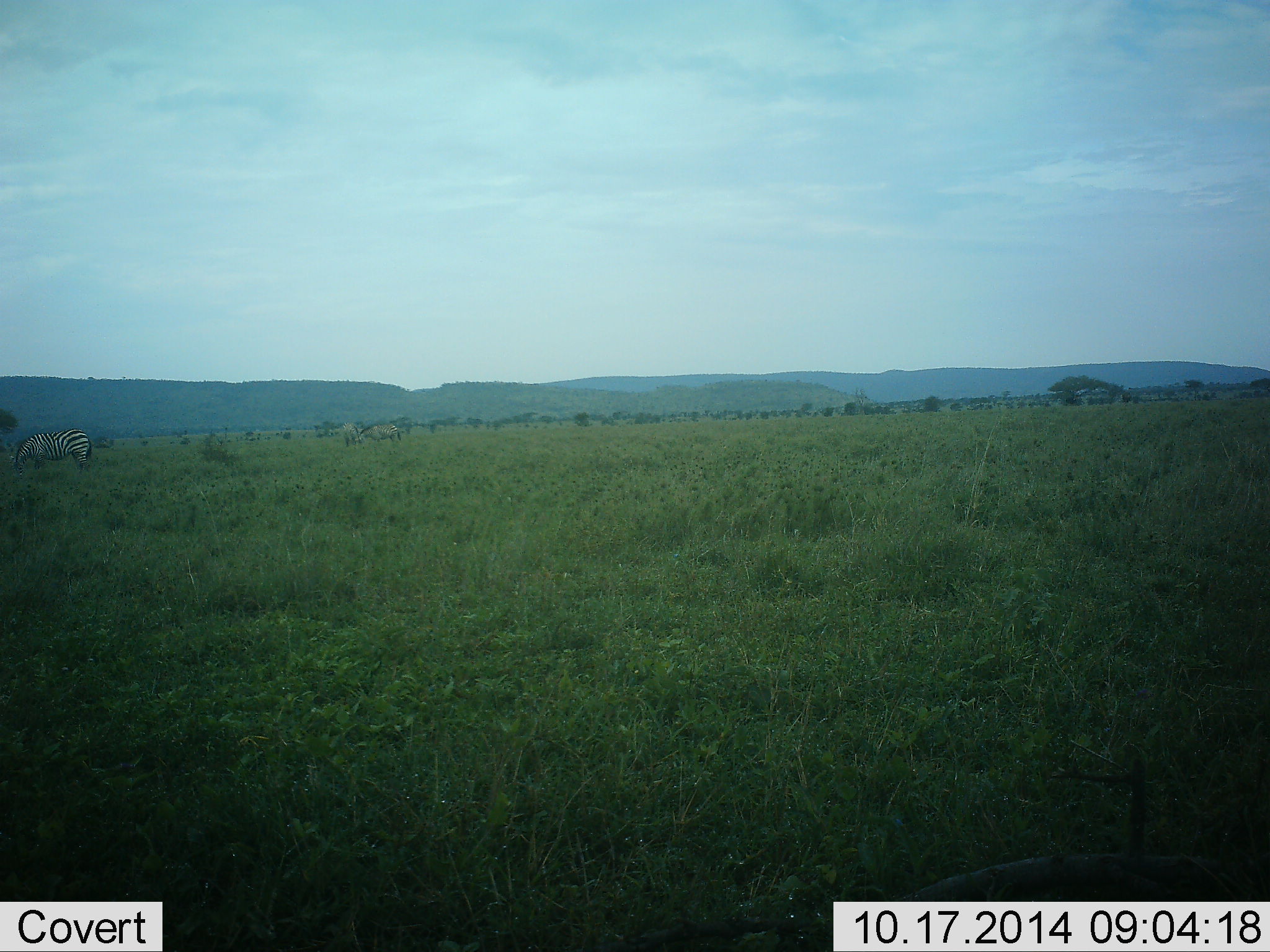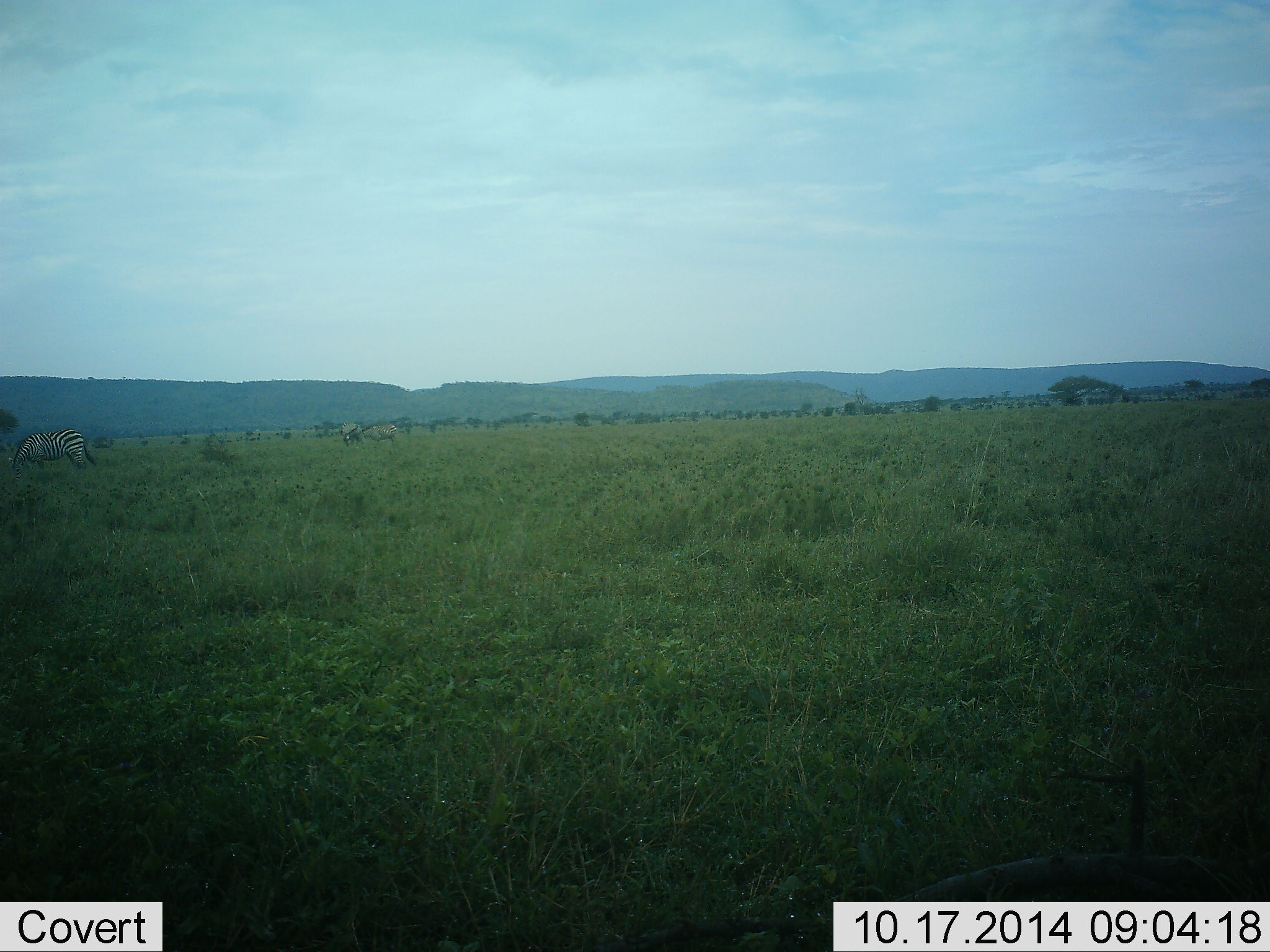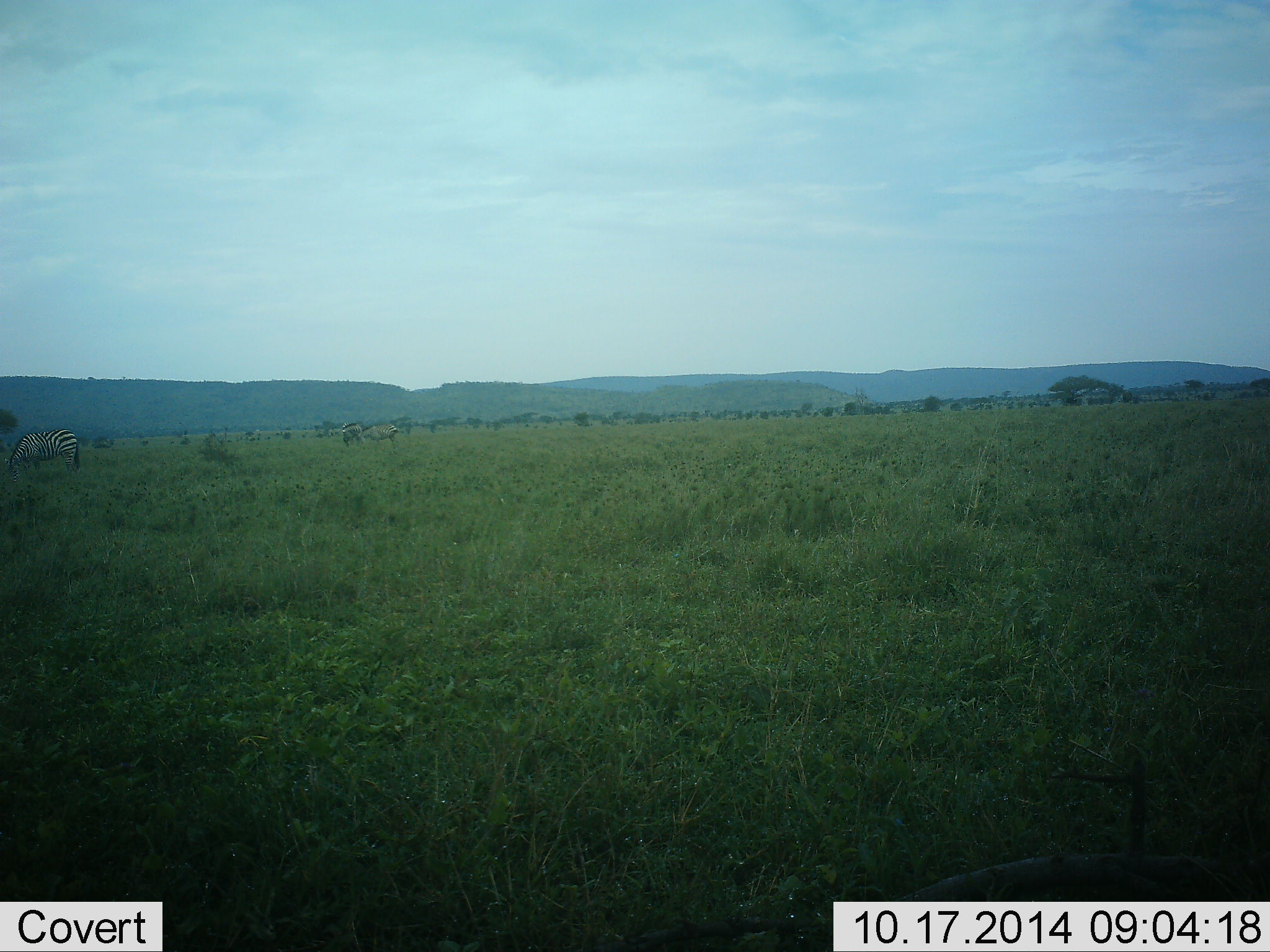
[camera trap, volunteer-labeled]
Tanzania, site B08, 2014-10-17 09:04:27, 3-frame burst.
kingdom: Animalia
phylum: Chordata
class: Mammalia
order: Perissodactyla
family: Equidae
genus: Equus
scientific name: Equus quagga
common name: plains zebra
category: zebra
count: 3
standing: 45%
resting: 0%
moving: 0%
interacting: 0%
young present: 0%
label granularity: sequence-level